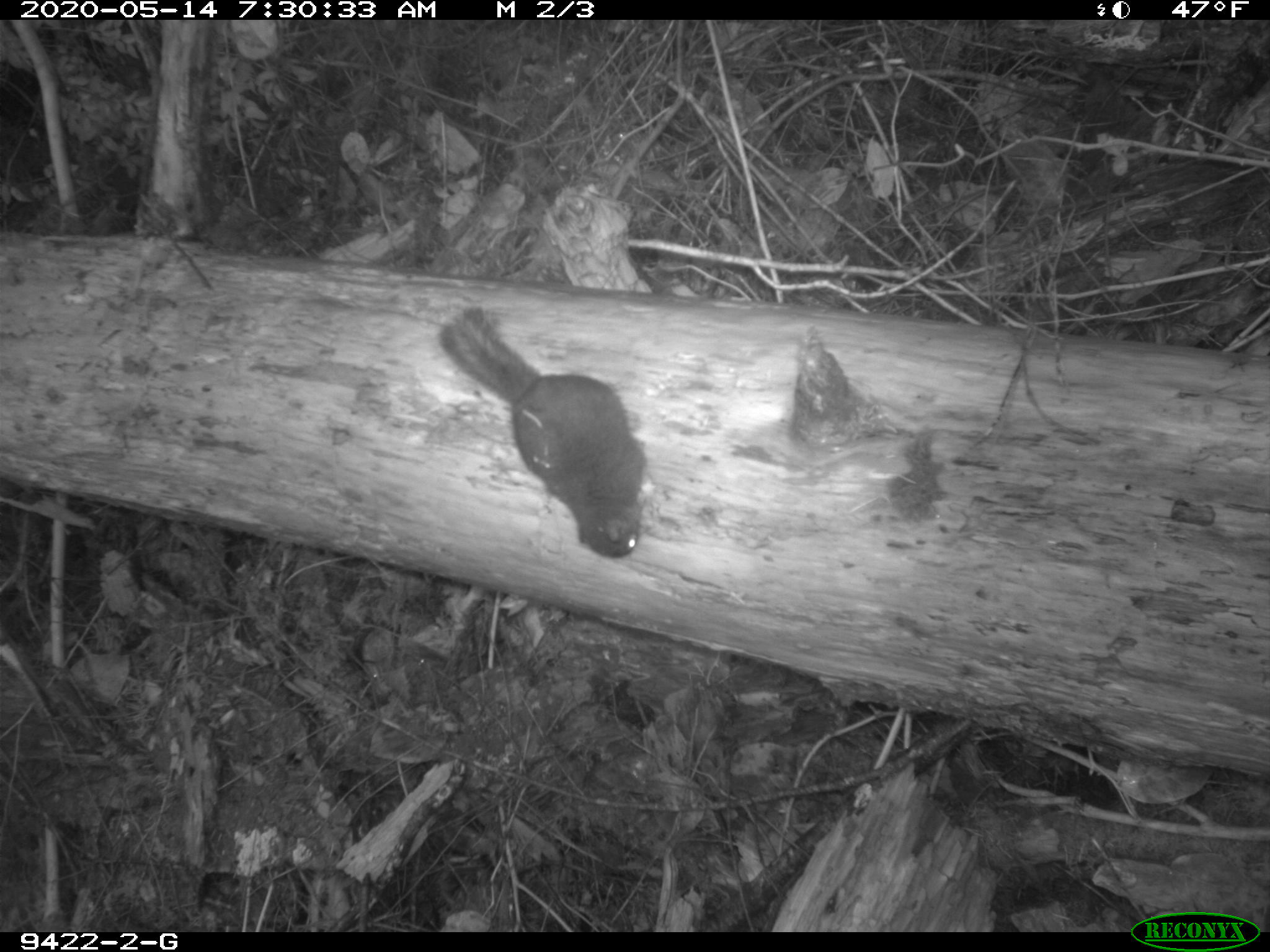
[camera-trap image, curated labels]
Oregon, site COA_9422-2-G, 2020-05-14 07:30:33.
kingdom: Animalia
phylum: Chordata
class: Mammalia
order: Rodentia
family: Sciuridae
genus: Tamiasciurus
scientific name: Tamiasciurus douglasii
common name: douglas squirrel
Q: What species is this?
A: Douglas squirrel (Tamiasciurus douglasii).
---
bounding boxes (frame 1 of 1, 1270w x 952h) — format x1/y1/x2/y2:
douglas squirrel: 433/306/654/562